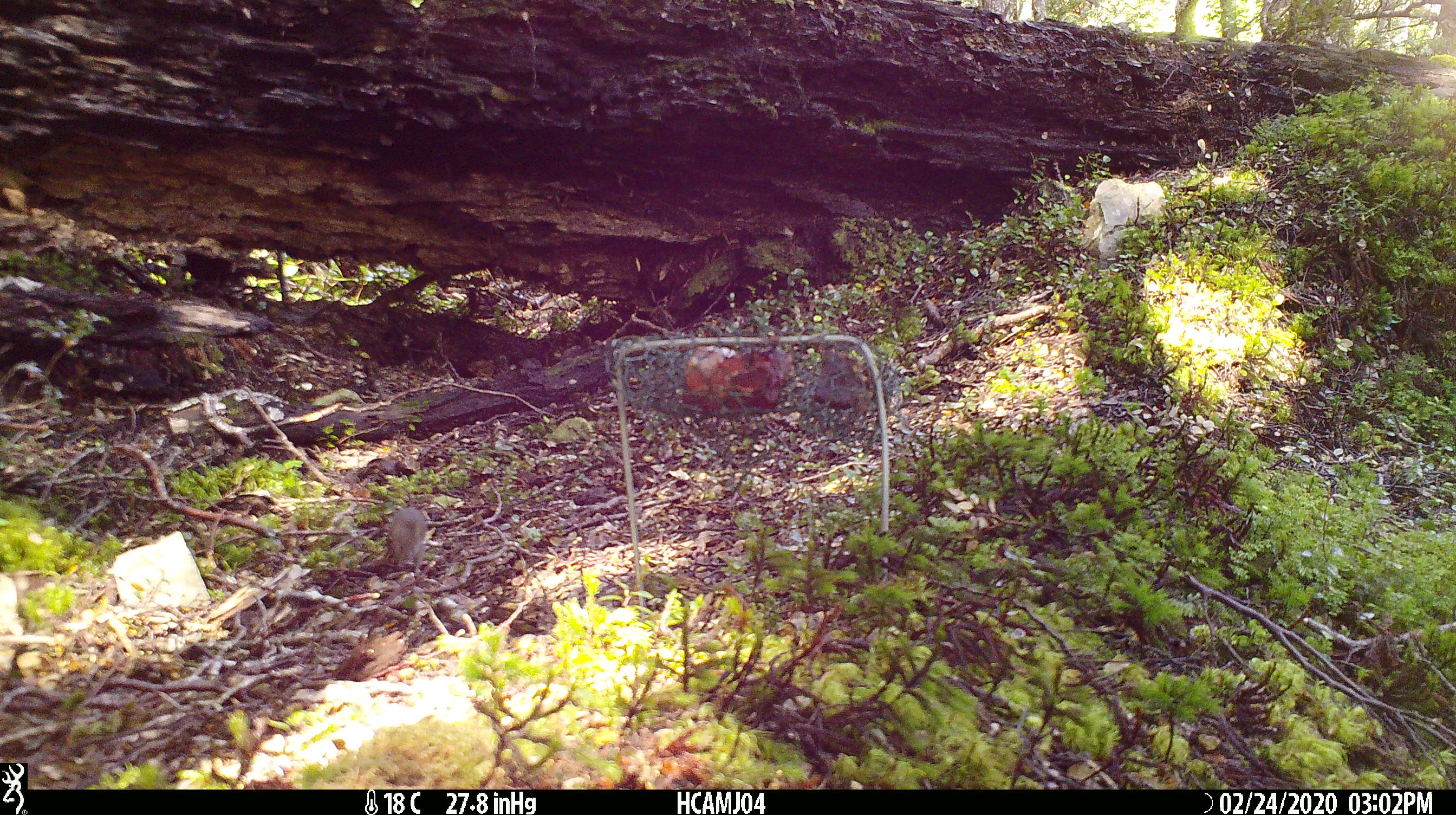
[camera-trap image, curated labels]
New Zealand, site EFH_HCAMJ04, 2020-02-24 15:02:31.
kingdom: Animalia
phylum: Chordata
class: Mammalia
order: Rodentia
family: Muridae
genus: Mus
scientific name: Mus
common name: mouse